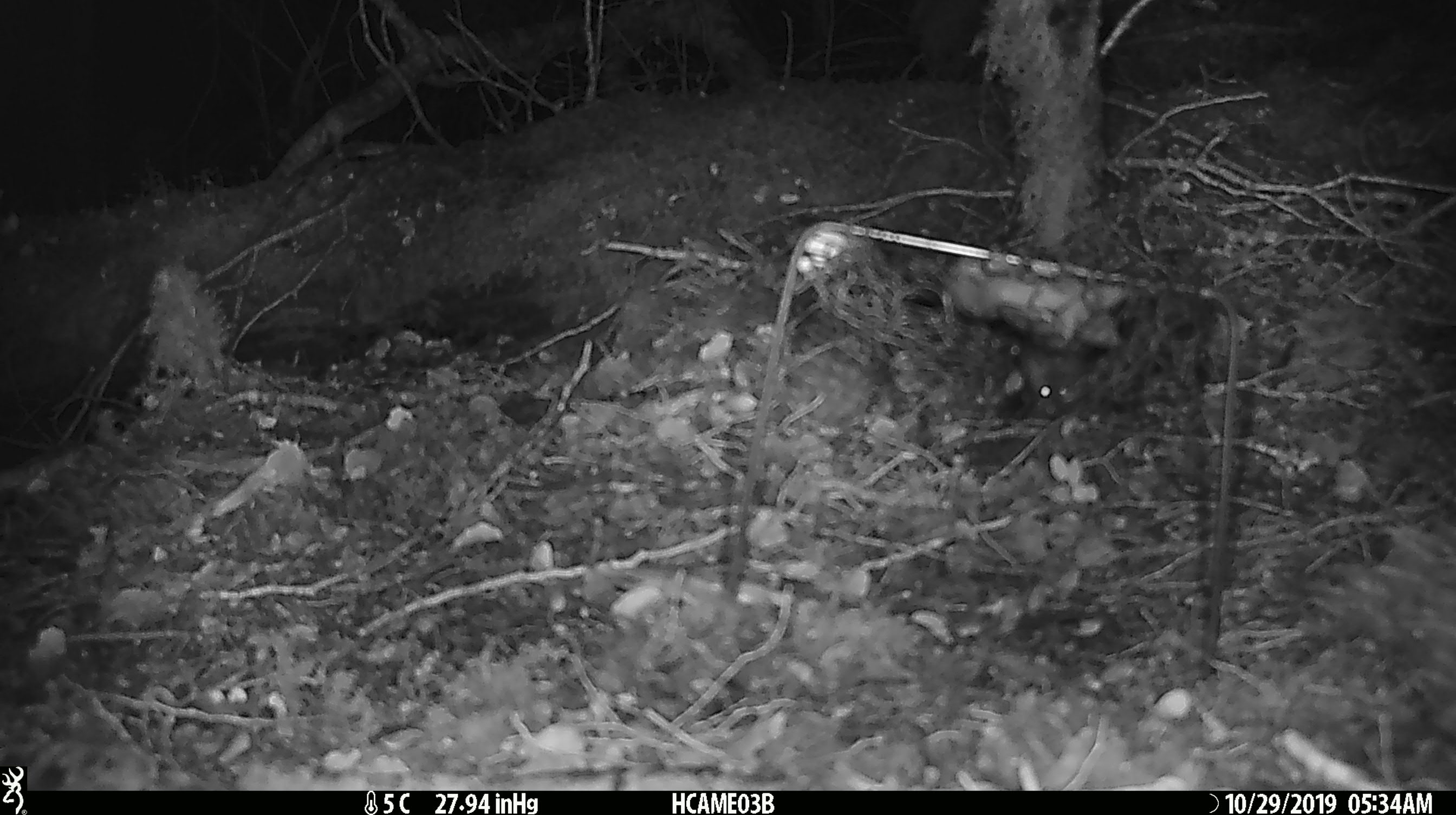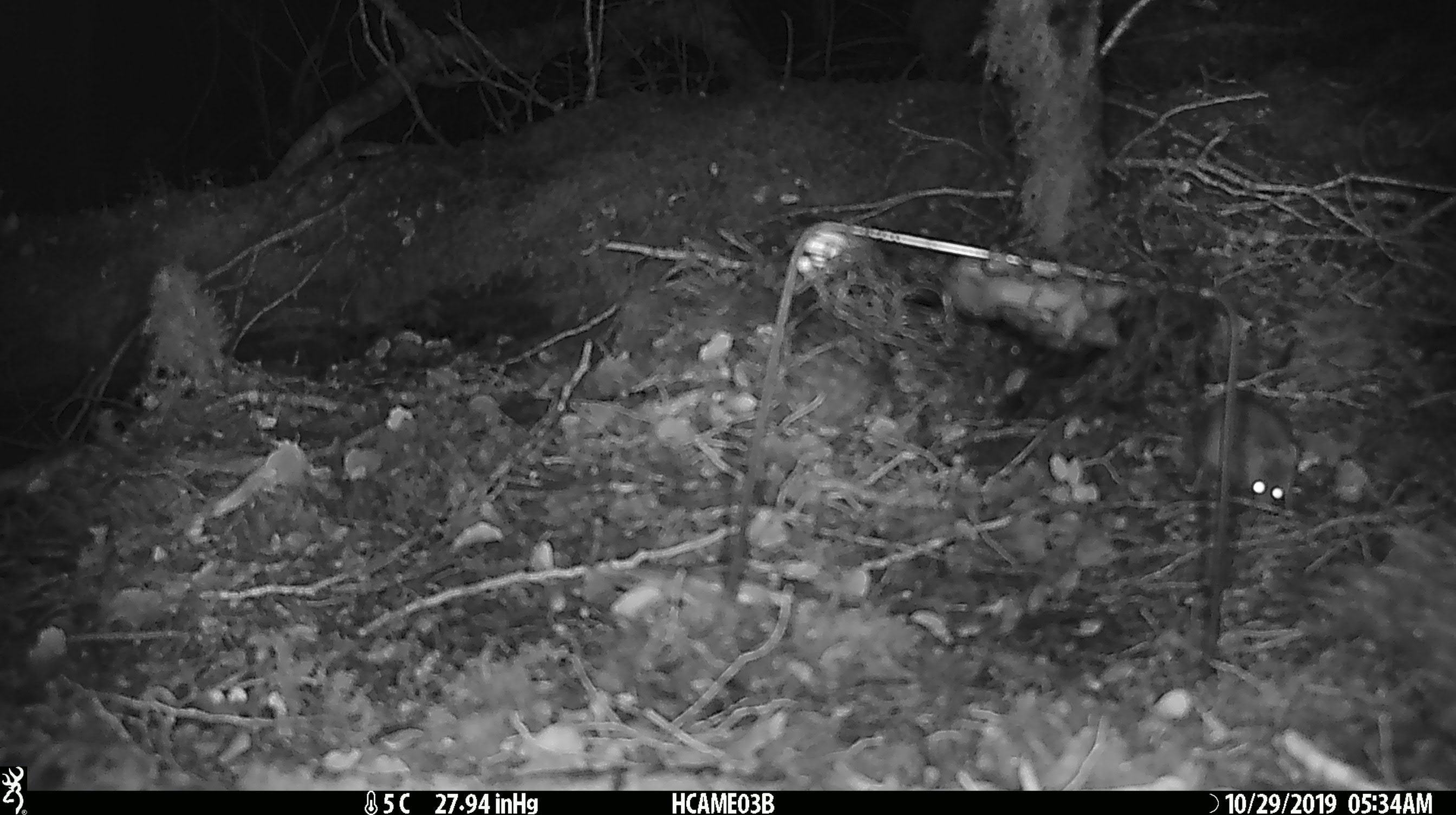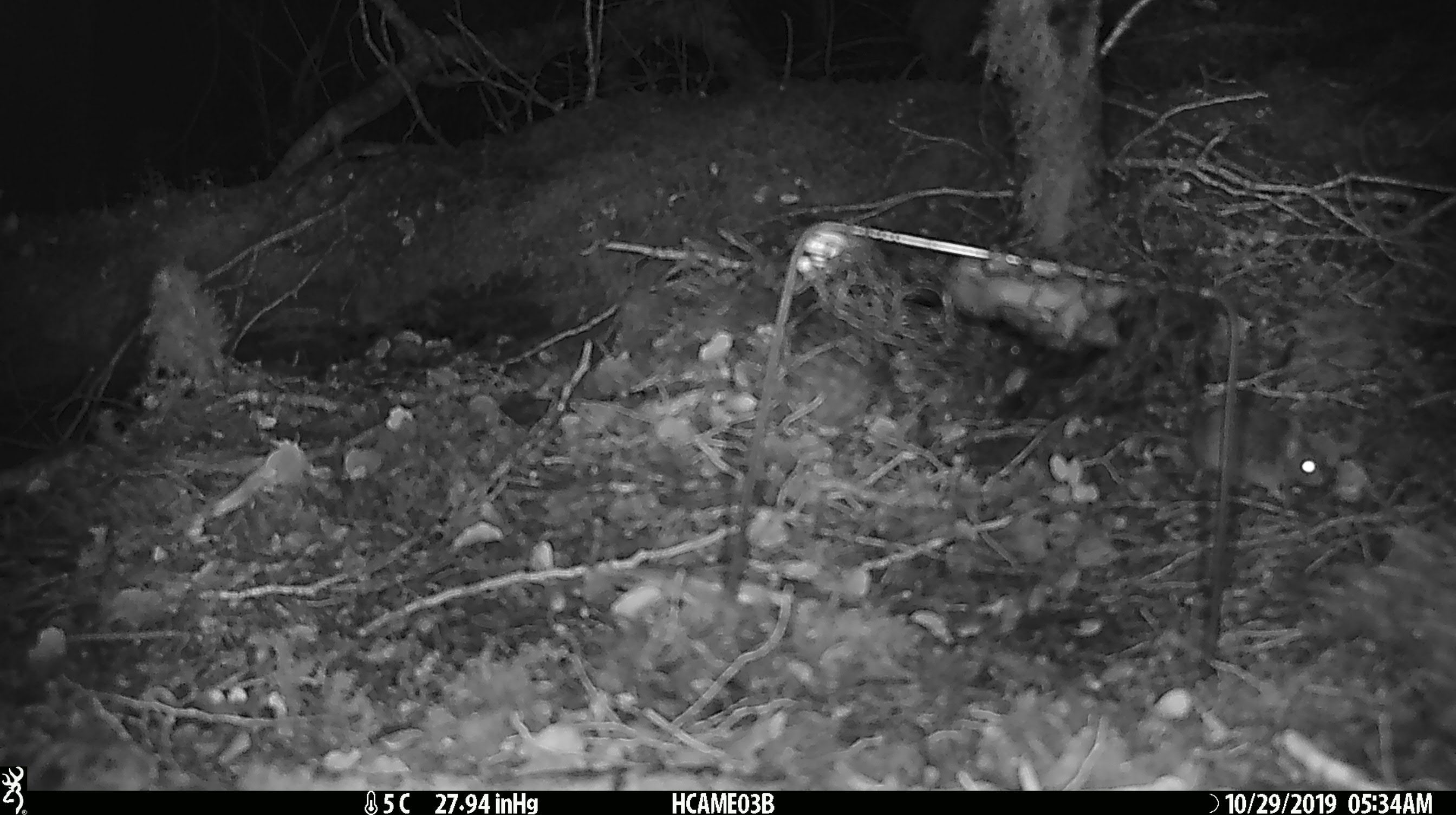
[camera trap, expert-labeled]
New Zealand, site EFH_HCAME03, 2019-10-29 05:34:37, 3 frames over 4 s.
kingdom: Animalia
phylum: Chordata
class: Mammalia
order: Rodentia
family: Muridae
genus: Mus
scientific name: Mus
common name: mouse